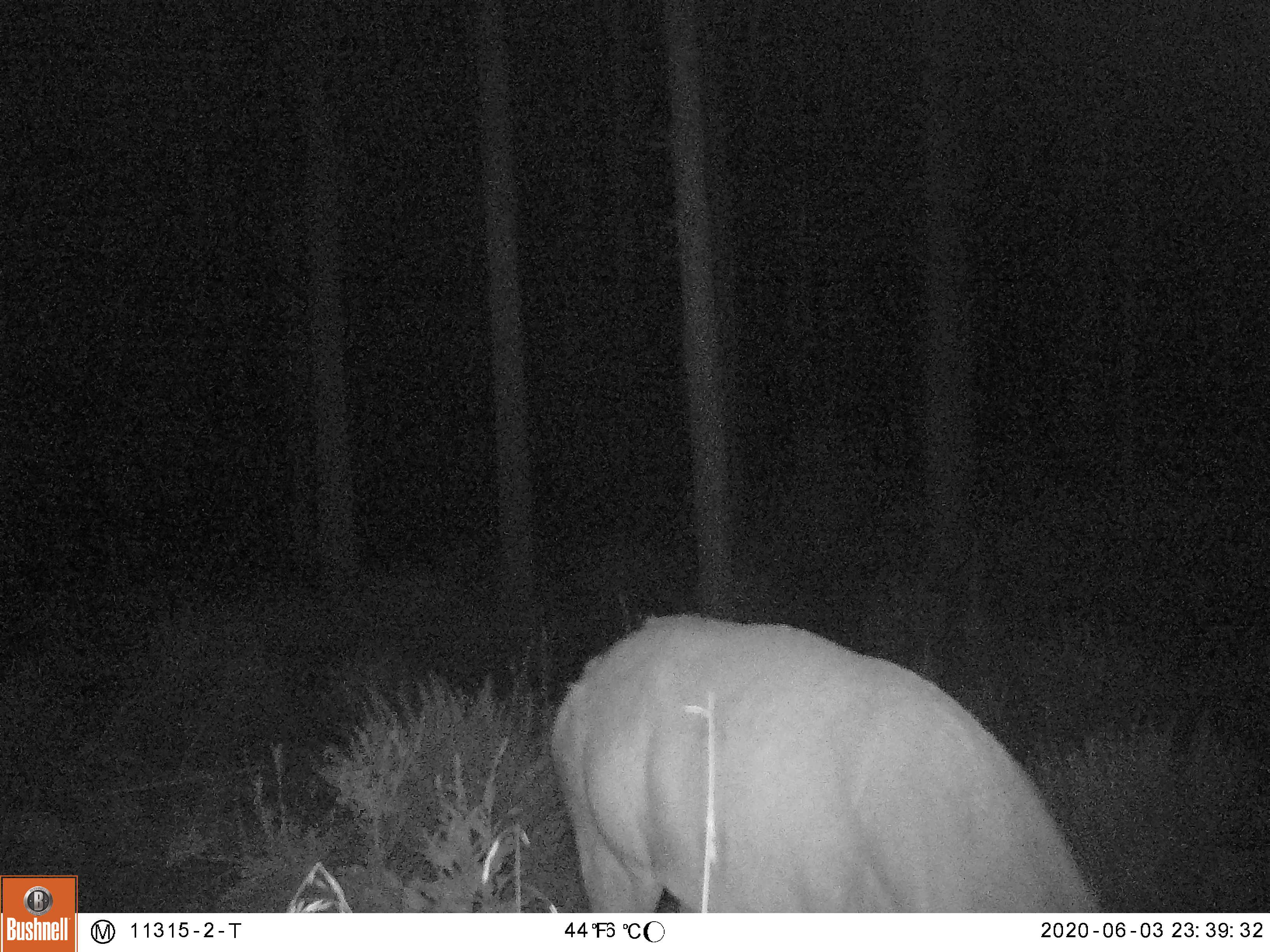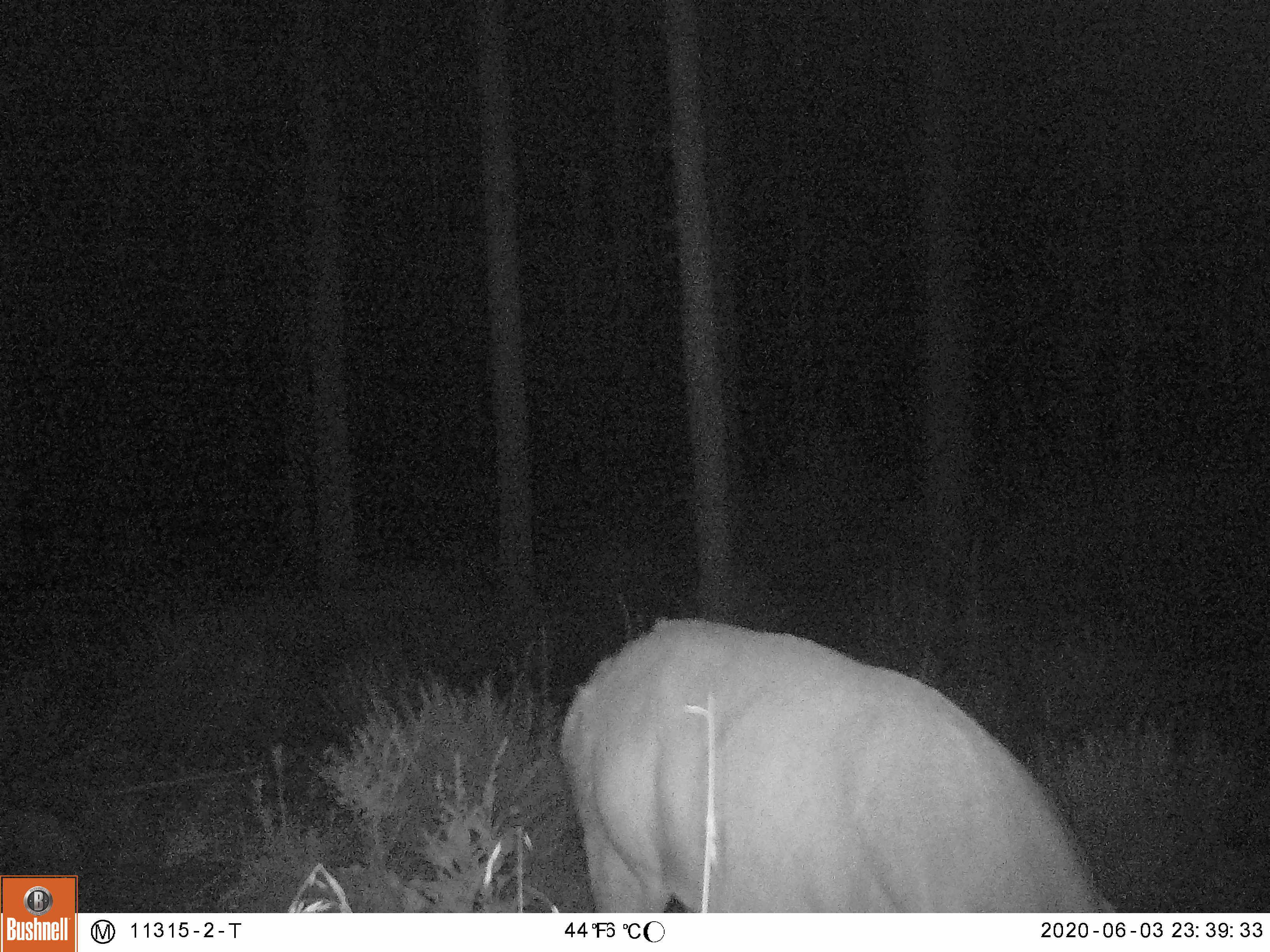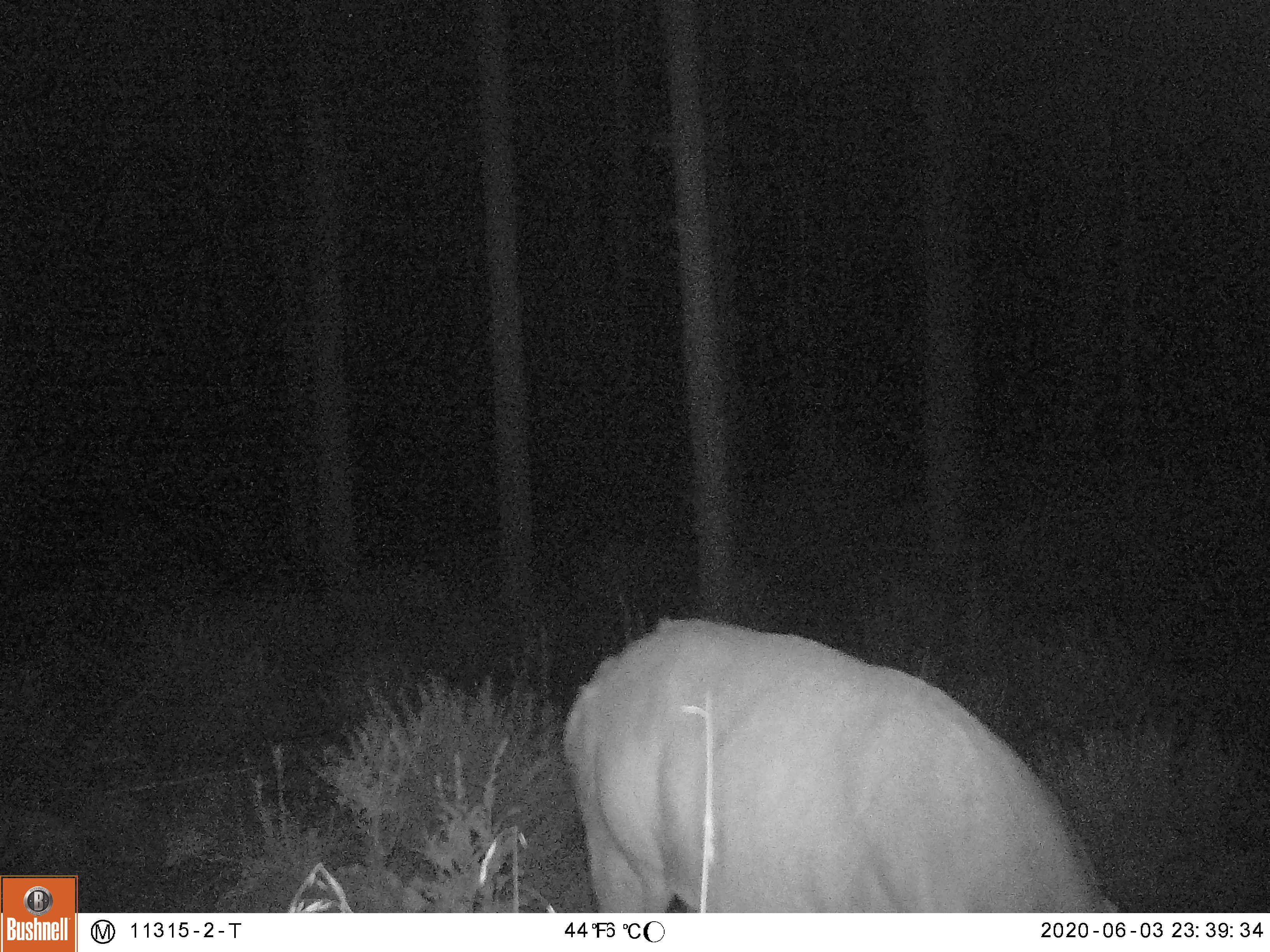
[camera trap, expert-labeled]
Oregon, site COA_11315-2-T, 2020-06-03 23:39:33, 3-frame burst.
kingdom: Animalia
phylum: Chordata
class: Mammalia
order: Artiodactyla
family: Cervidae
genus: Cervus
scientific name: Cervus canadensis roosevelti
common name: roosevelt elk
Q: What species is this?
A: Roosevelt elk (Cervus canadensis roosevelti).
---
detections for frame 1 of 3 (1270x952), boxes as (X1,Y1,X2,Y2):
roosevelt elk: (543,602,1099,906)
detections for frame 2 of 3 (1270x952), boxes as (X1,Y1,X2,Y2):
roosevelt elk: (547,602,1103,904)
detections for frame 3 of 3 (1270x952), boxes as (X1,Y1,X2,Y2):
roosevelt elk: (554,607,1110,904)